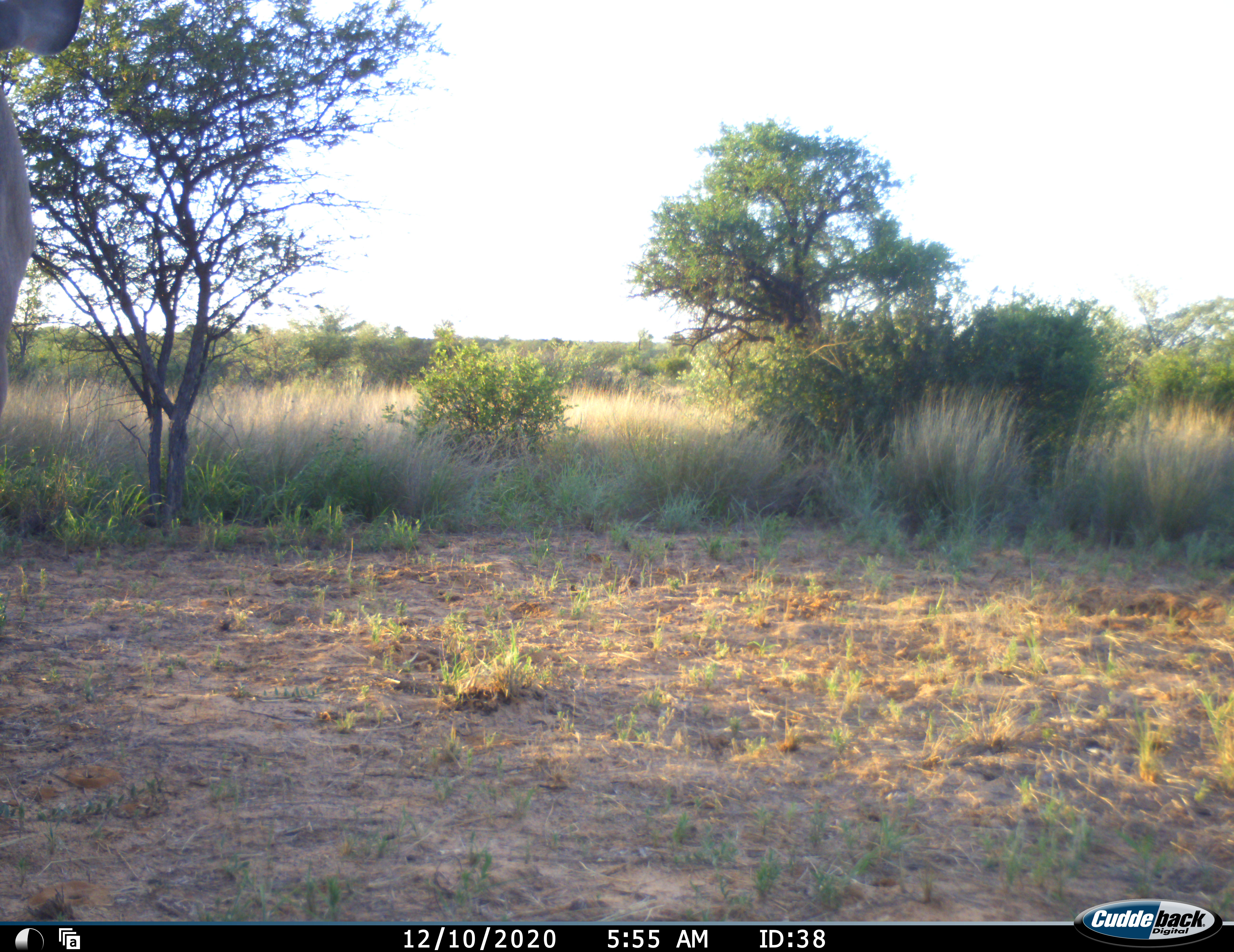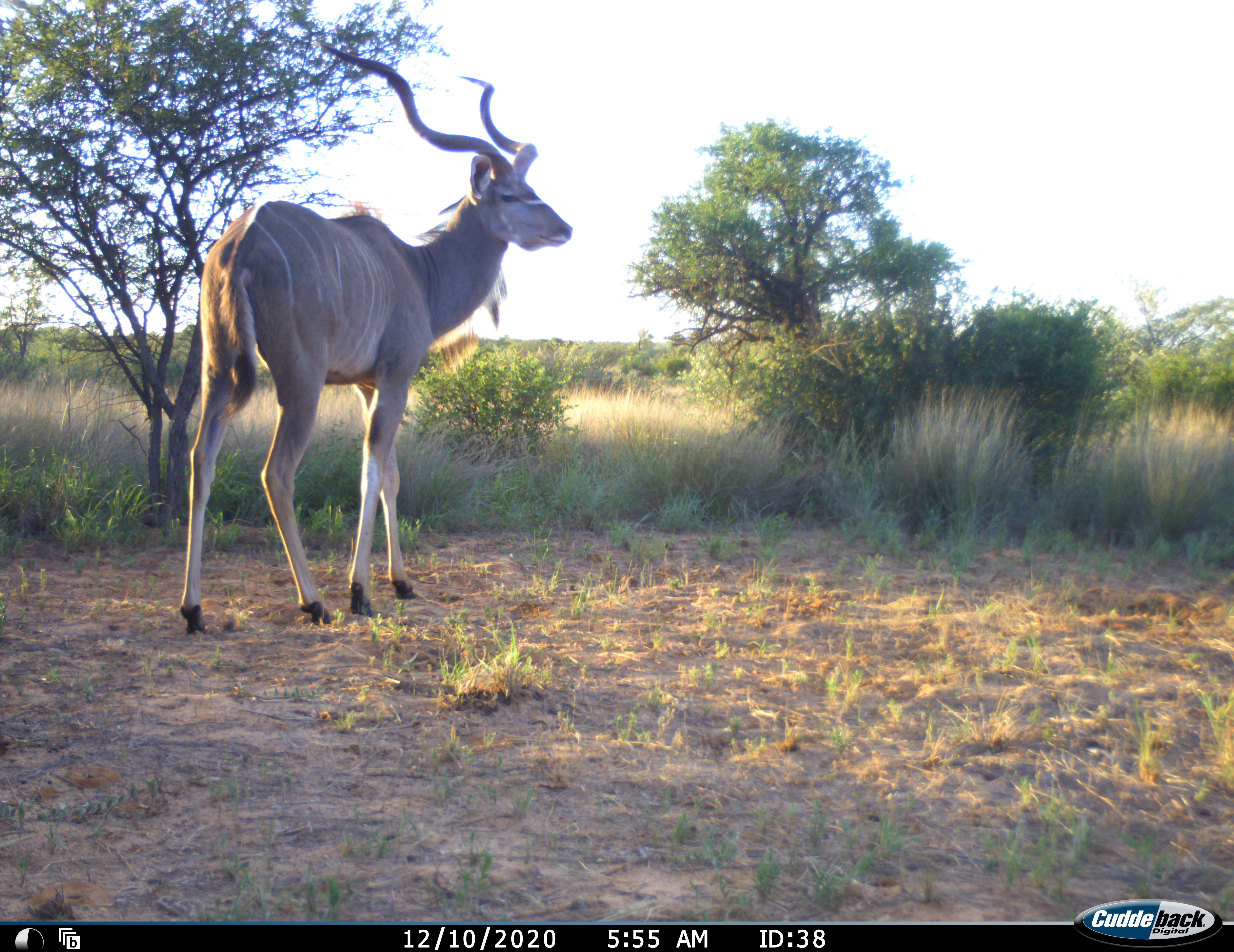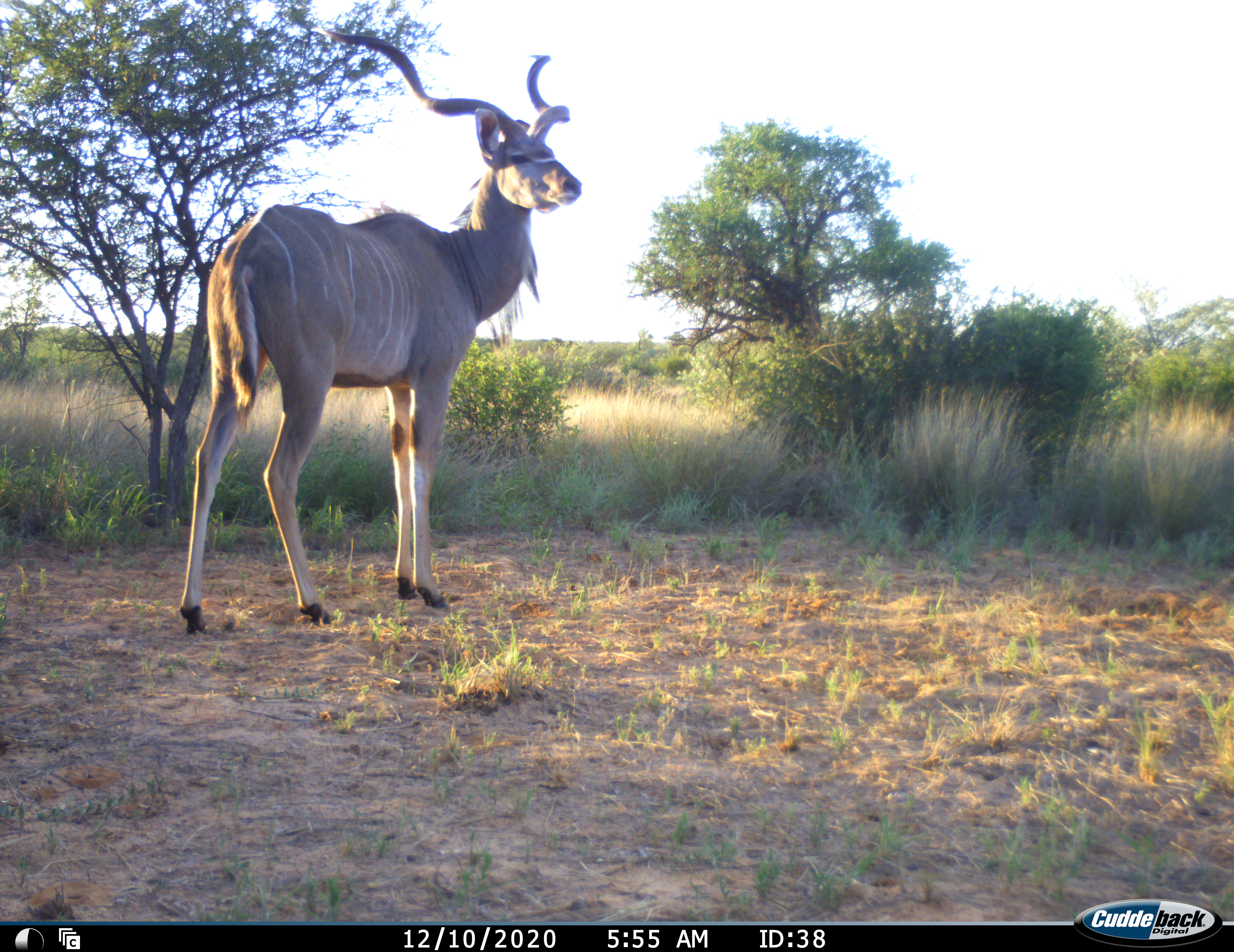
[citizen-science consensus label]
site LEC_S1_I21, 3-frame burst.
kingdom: Animalia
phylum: Chordata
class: Mammalia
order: Artiodactyla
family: Bovidae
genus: Tragelaphus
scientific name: Tragelaphus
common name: kudu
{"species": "kudu (Tragelaphus)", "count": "1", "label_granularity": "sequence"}